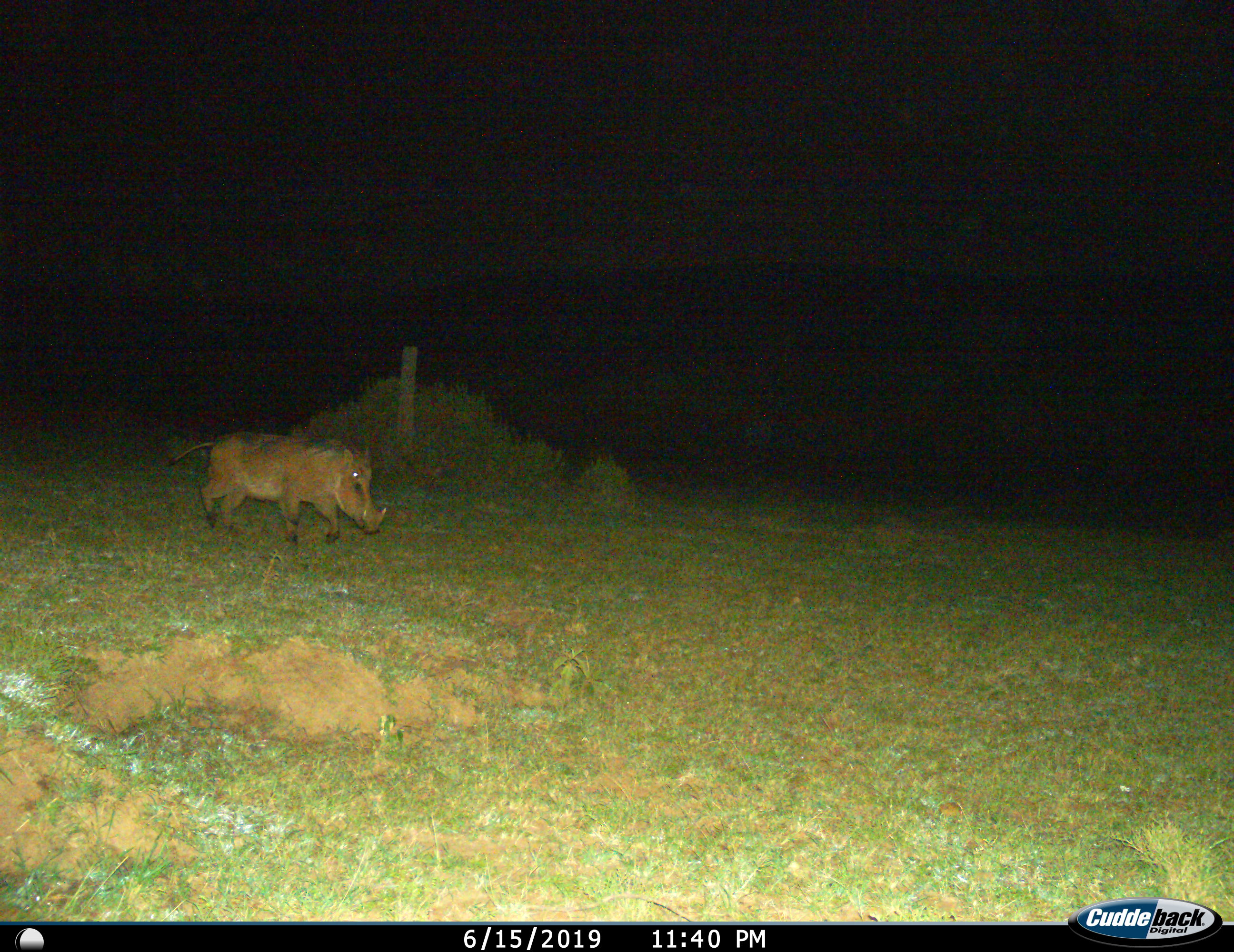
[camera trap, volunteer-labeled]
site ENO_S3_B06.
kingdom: Animalia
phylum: Chordata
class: Mammalia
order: Artiodactyla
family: Suidae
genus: Phacochoerus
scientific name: Phacochoerus africanus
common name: warthog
Warthog (Phacochoerus africanus), count 1. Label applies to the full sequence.